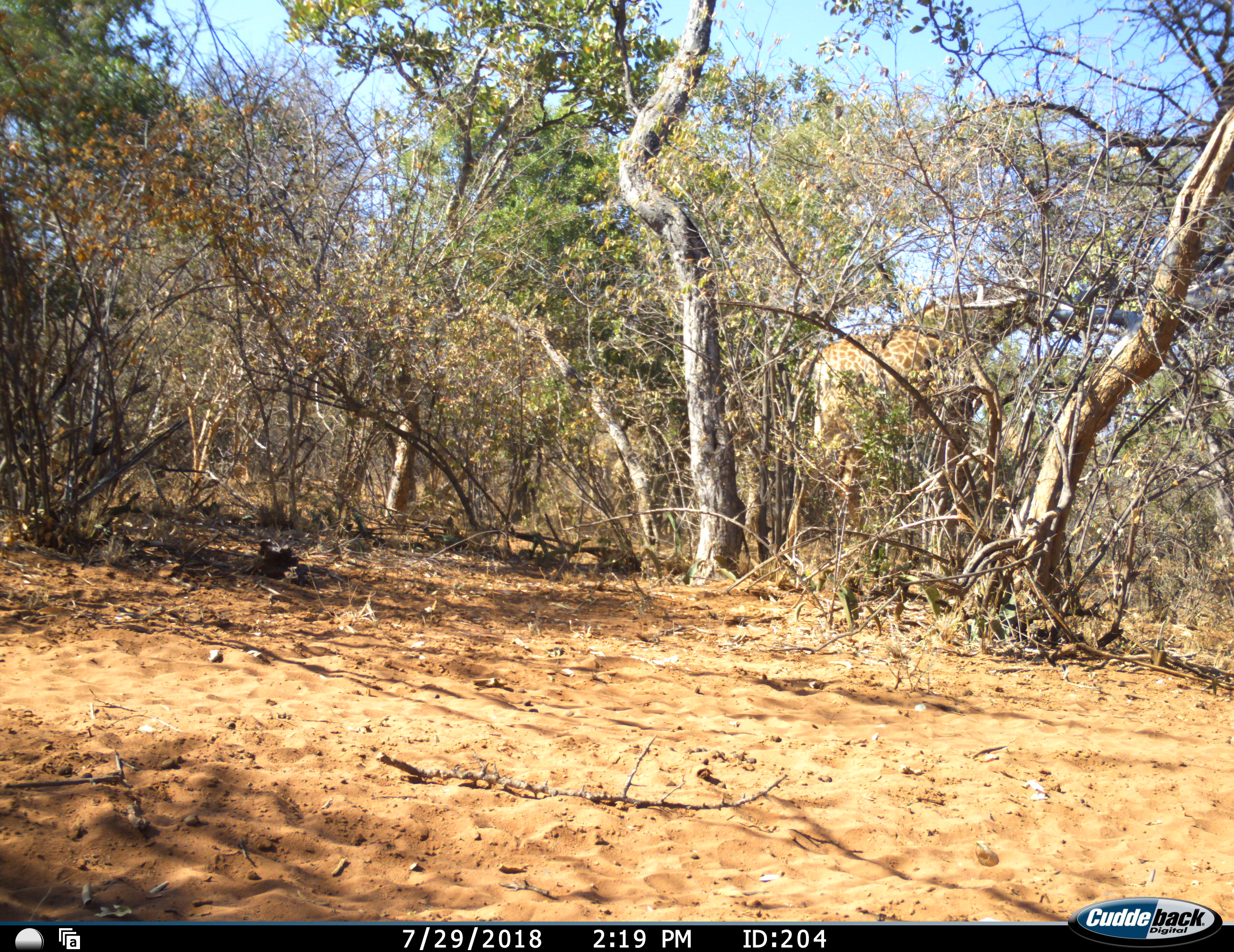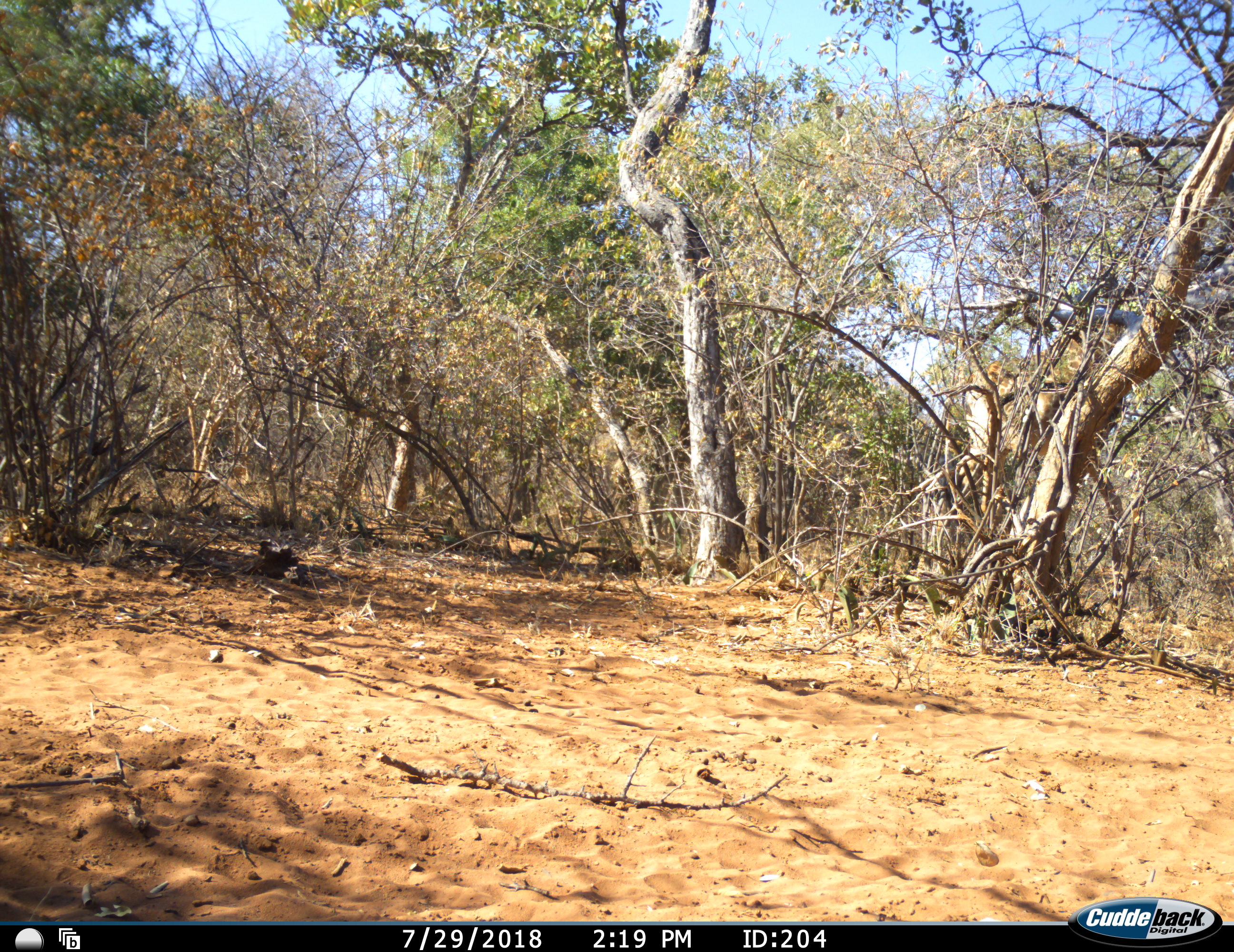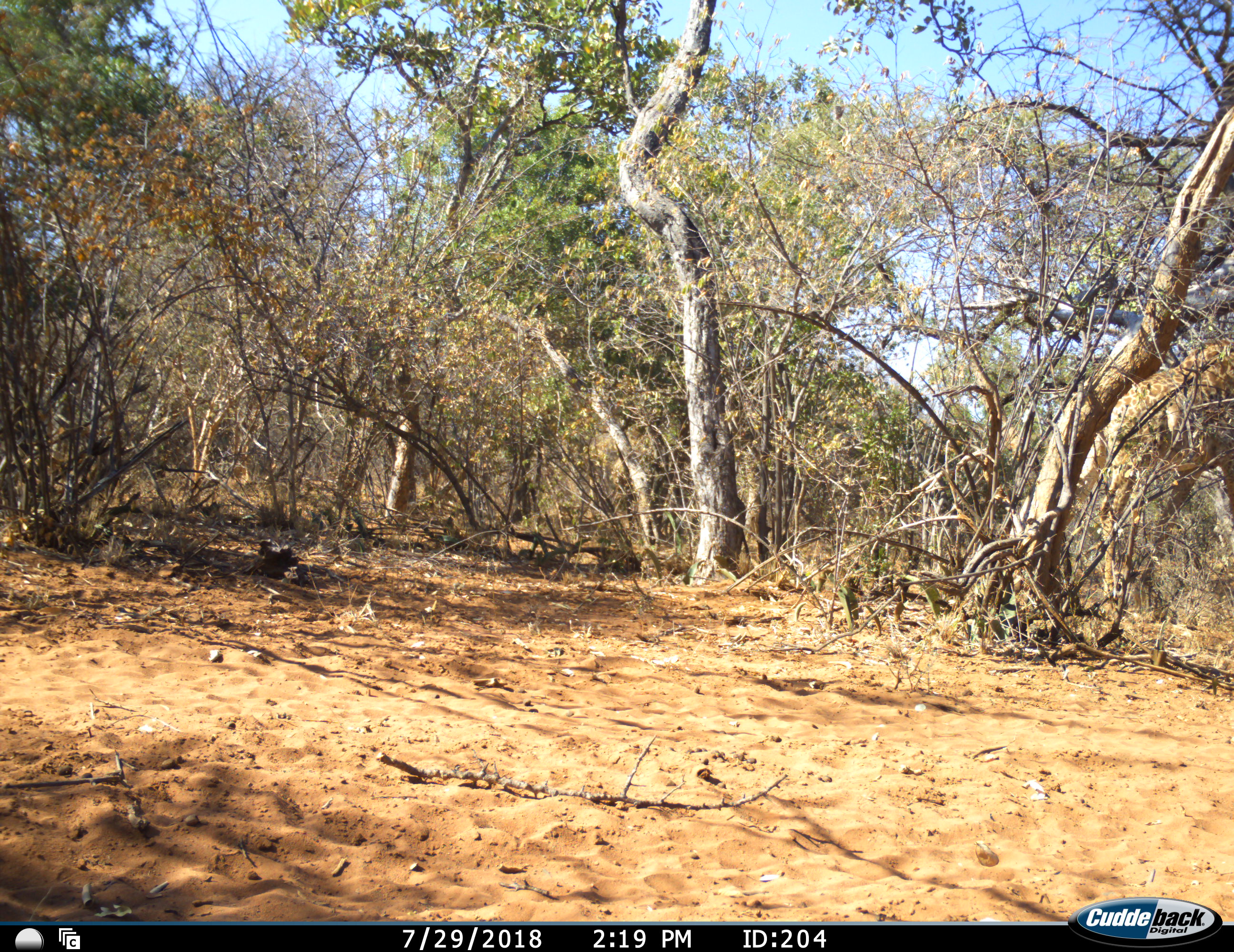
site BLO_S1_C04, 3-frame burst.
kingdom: Animalia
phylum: Chordata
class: Mammalia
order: Artiodactyla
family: Giraffidae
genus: Giraffa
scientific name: Giraffa camelopardalis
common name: giraffe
Giraffe (Giraffa camelopardalis), count 1. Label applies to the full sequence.